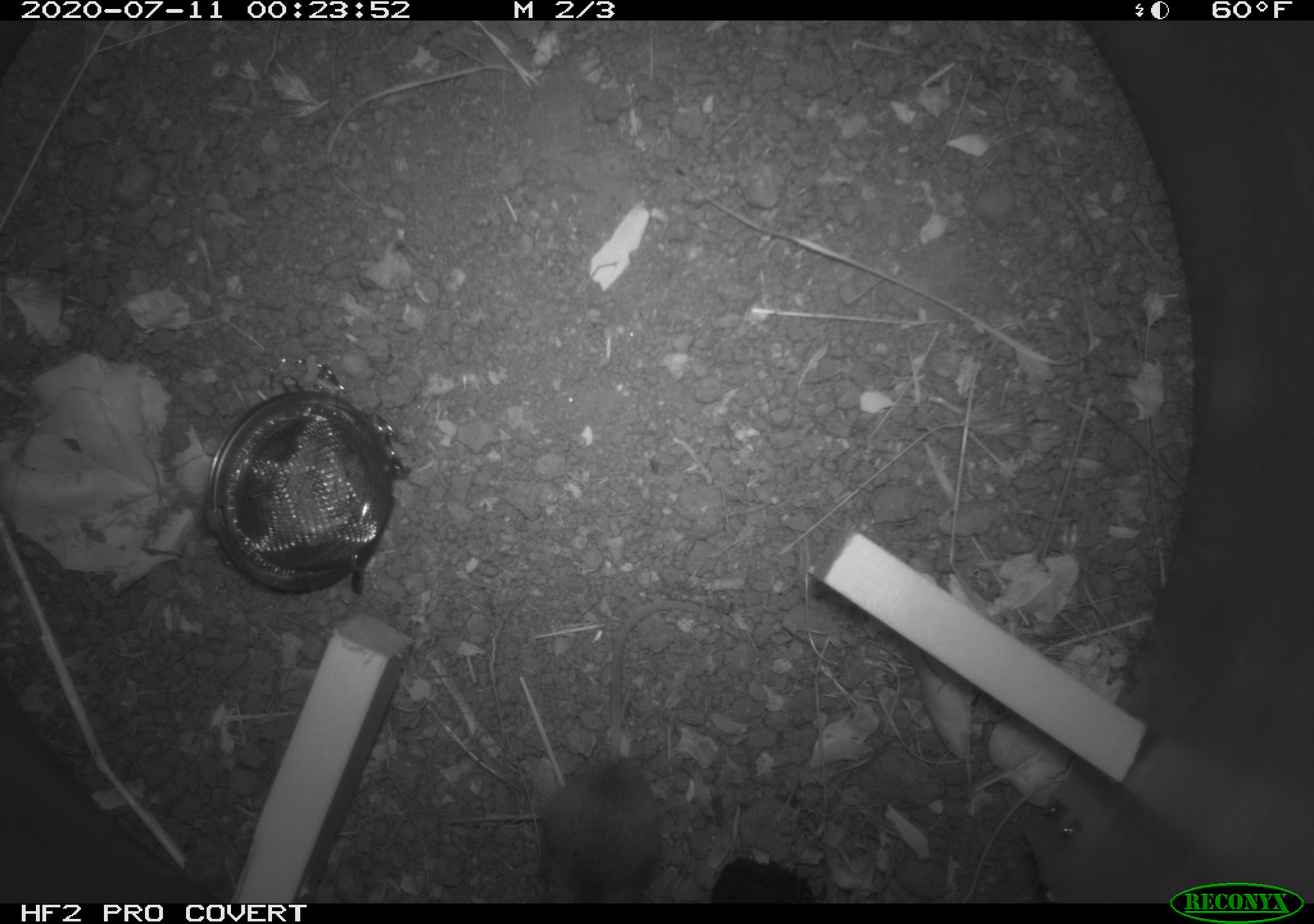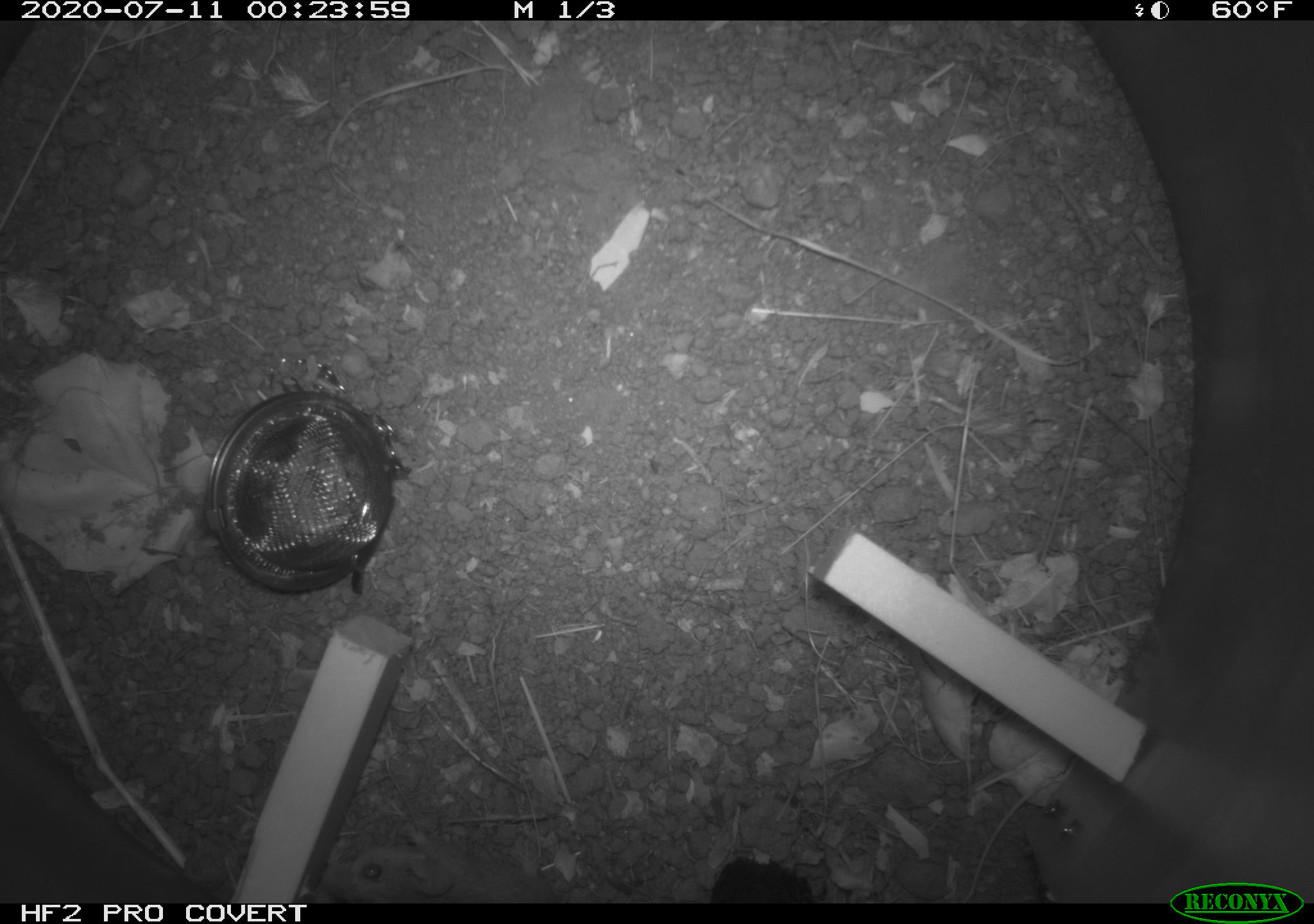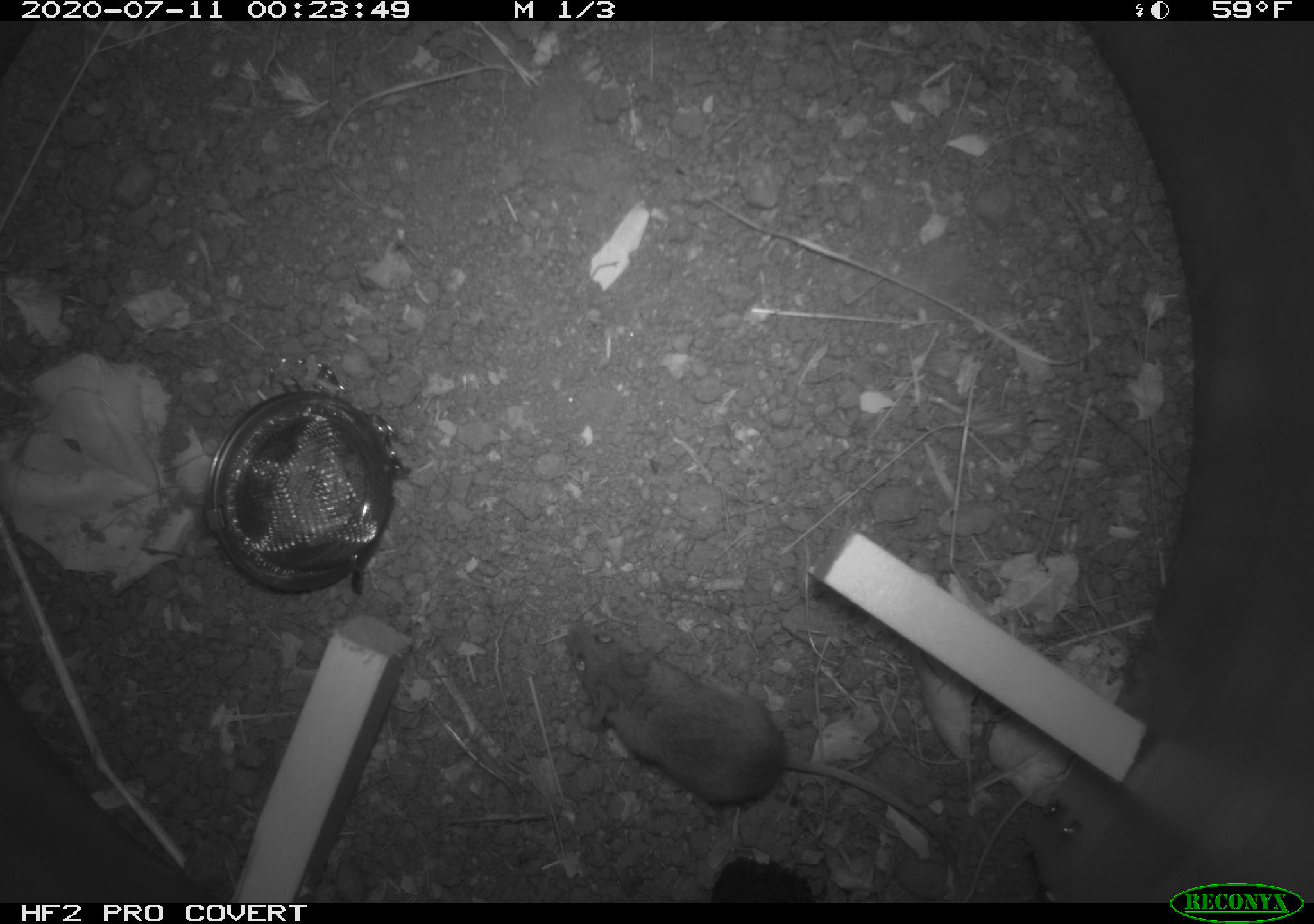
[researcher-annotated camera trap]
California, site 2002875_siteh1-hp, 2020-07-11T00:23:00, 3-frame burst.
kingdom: Animalia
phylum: Chordata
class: Mammalia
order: Rodentia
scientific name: Rodentia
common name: rodent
Rodent (Rodentia).